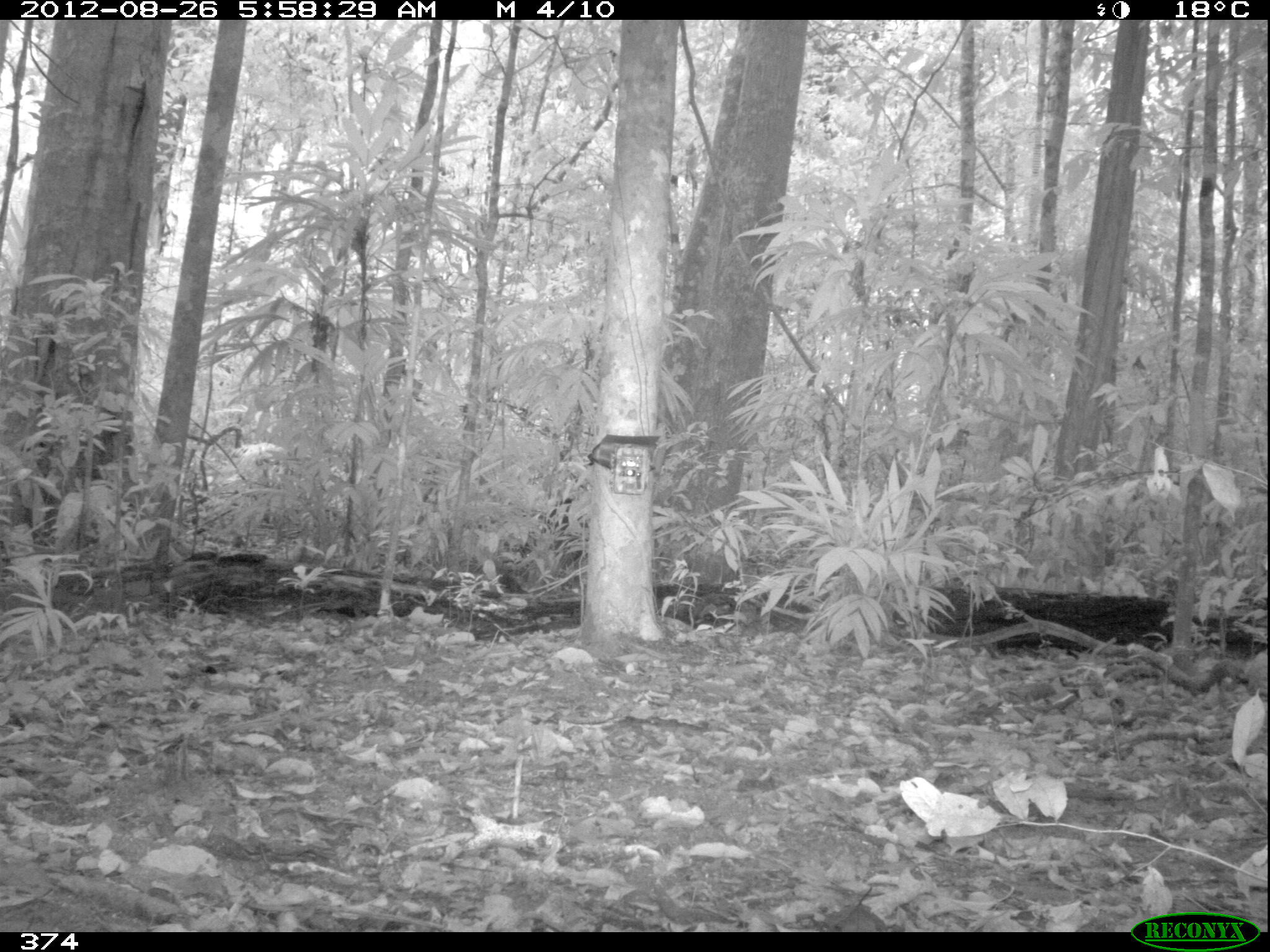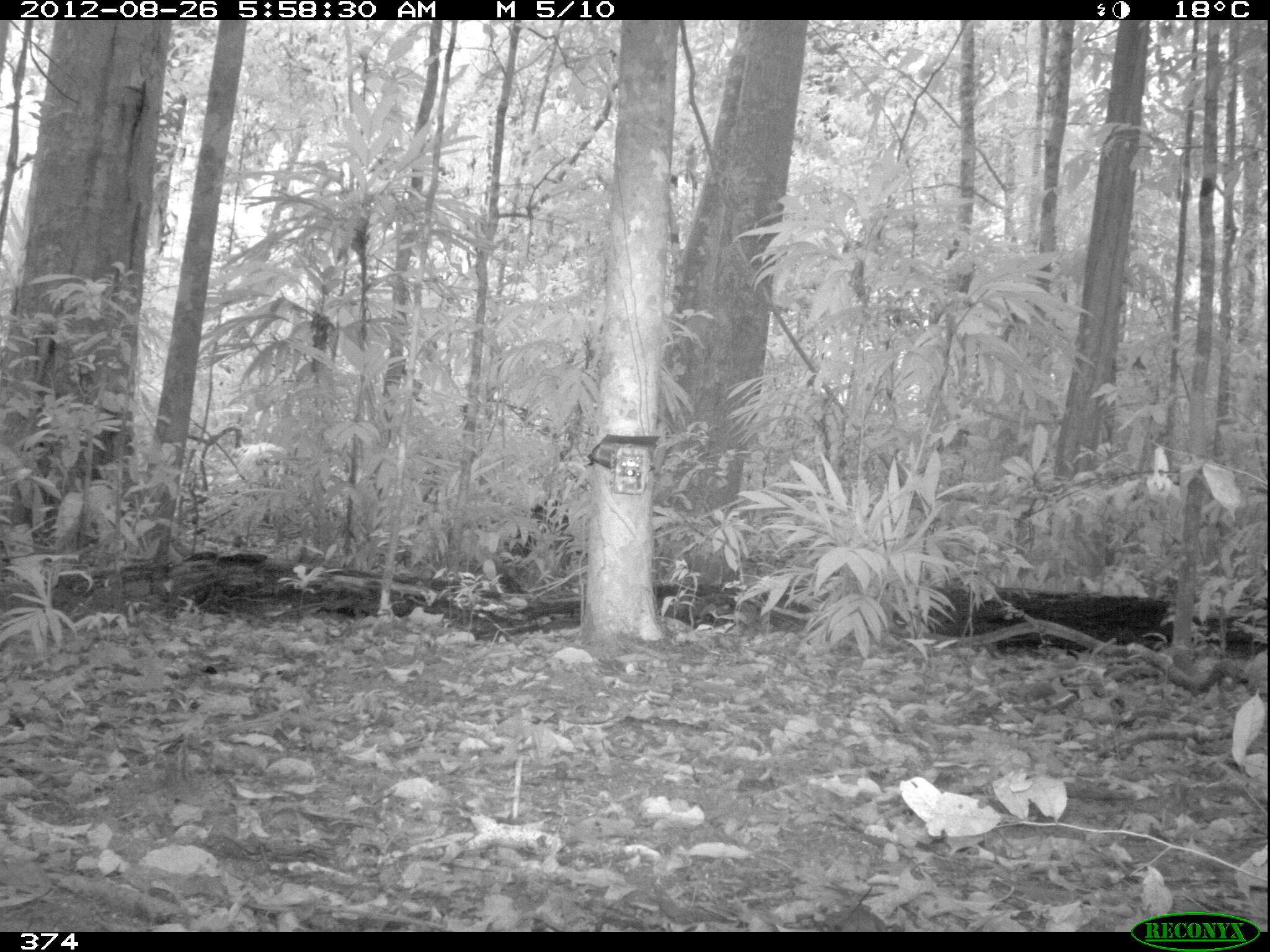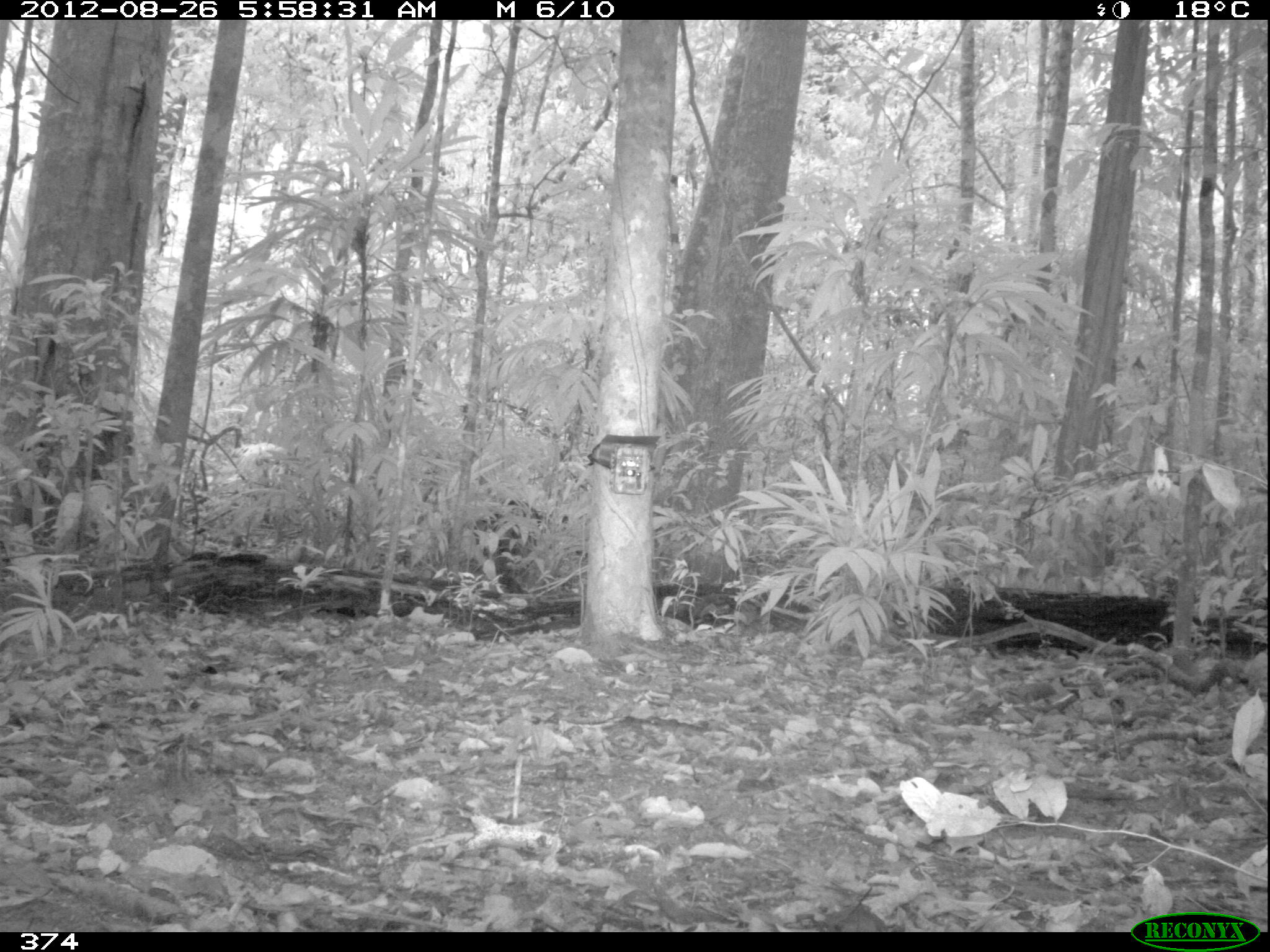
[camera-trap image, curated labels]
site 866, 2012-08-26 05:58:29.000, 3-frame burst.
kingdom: Animalia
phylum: Chordata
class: Mammalia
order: Artiodactyla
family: Tayassuidae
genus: Tayassu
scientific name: Tayassu pecari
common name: white-lipped peccary